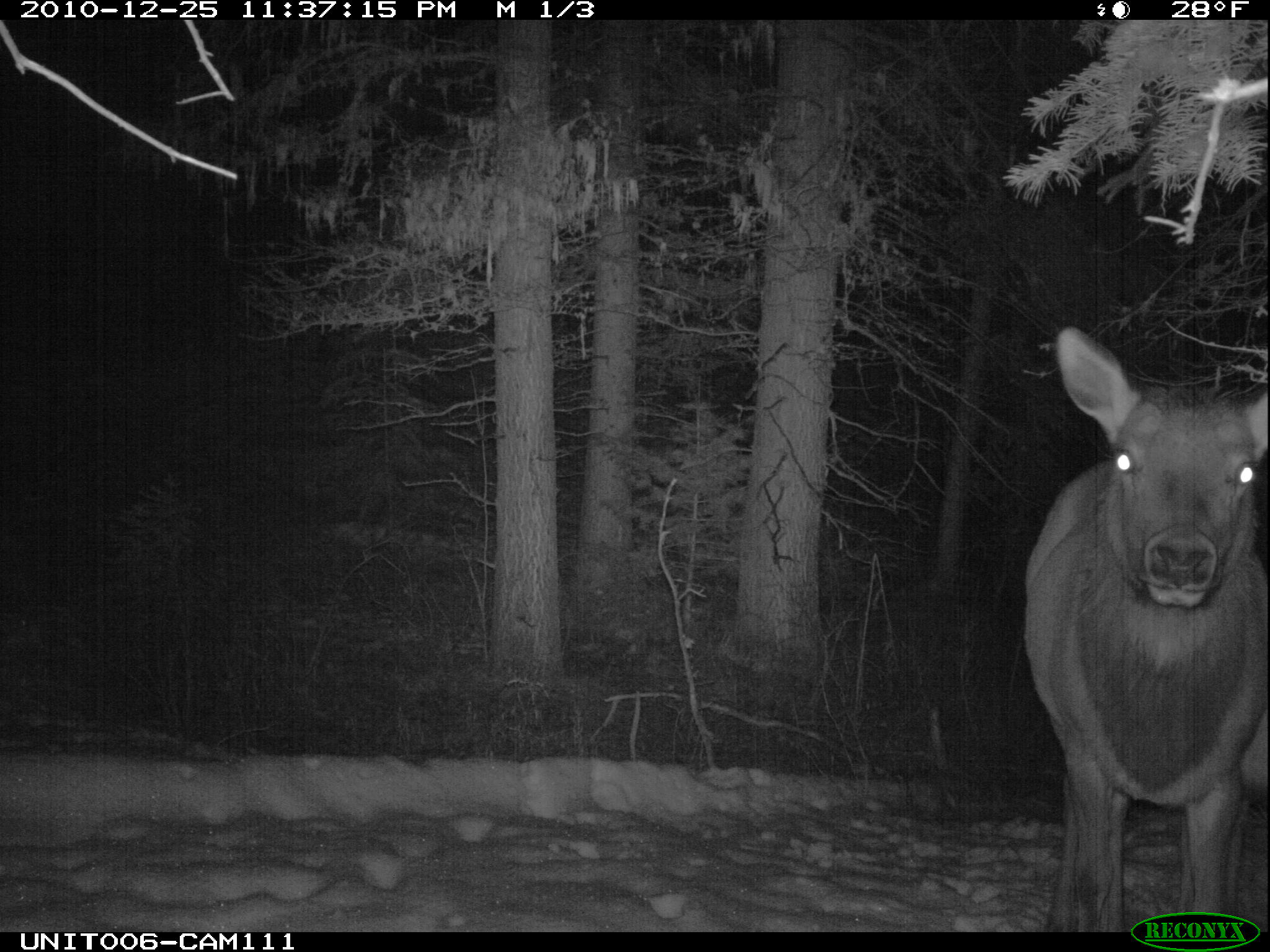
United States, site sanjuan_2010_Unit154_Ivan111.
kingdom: Animalia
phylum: Chordata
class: Mammalia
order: Artiodactyla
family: Cervidae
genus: Cervus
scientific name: Cervus elaphus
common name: red deer